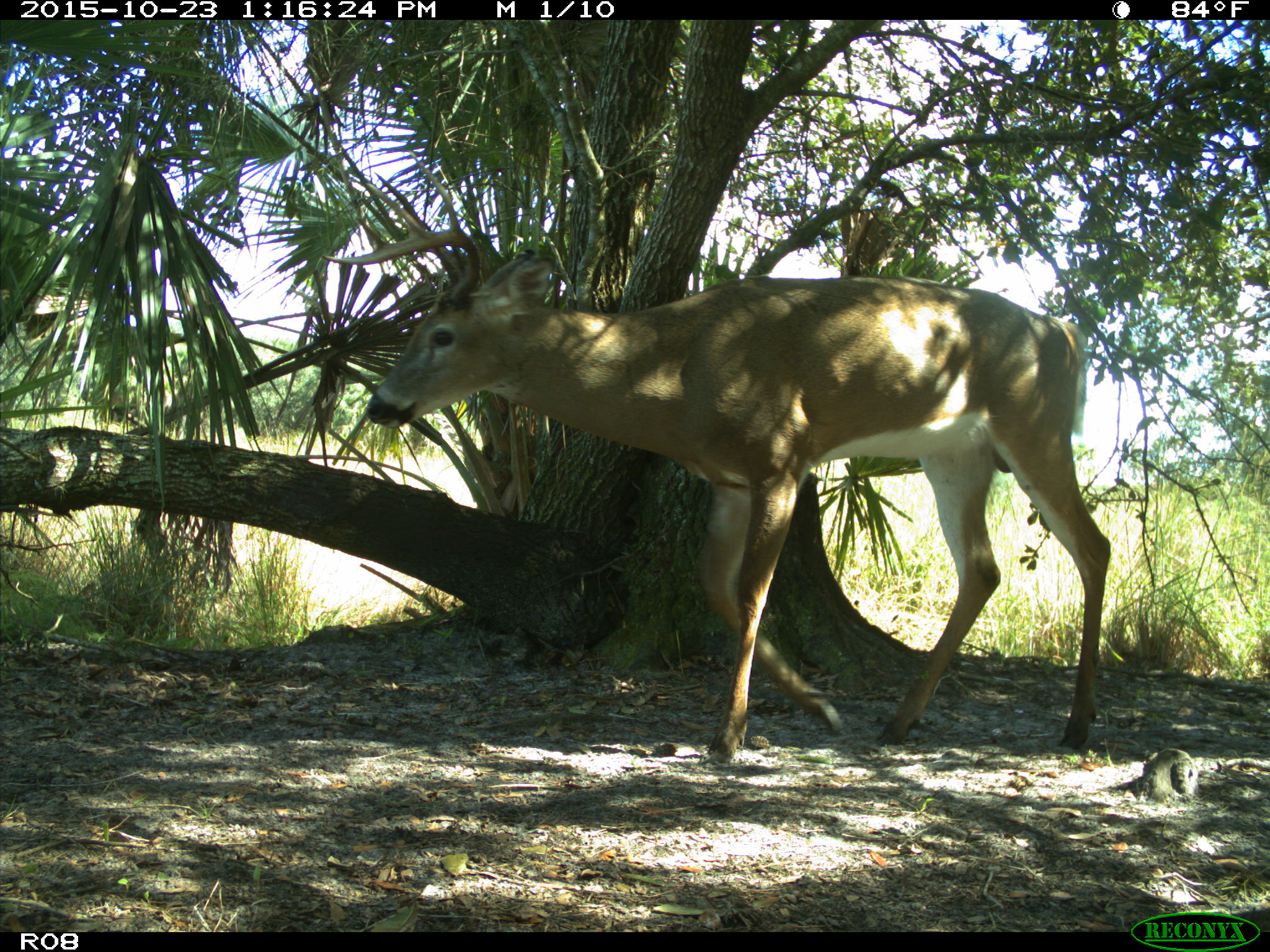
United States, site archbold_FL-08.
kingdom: Animalia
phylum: Chordata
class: Mammalia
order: Artiodactyla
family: Cervidae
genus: Odocoileus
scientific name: Odocoileus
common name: deer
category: unidentified deer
Unidentified deer (deer) (Odocoileus).